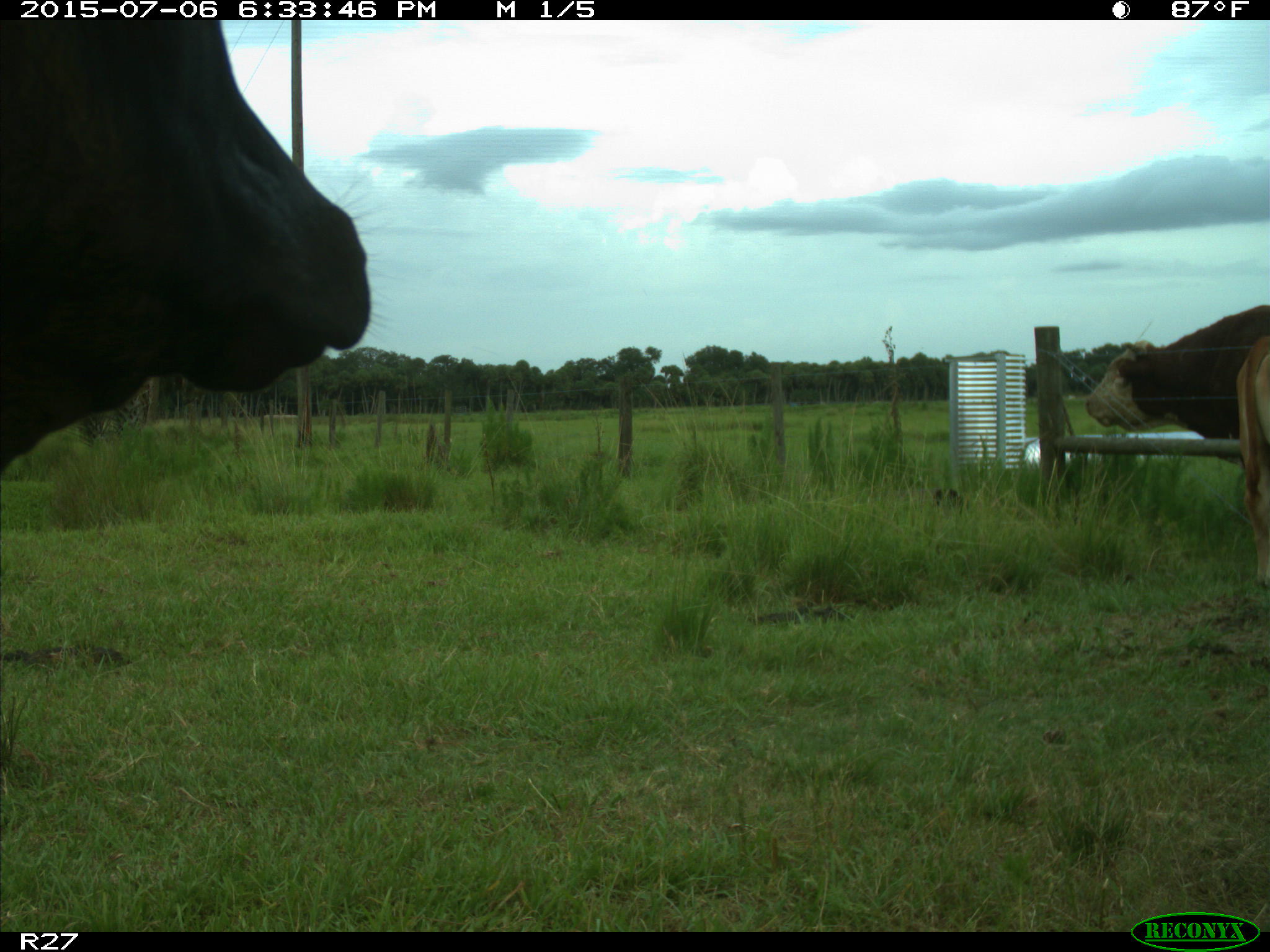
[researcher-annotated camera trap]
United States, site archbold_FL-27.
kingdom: Animalia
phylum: Chordata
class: Mammalia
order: Artiodactyla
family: Bovidae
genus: Bos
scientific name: Bos taurus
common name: domestic cow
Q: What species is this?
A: Bos taurus (domestic cow).